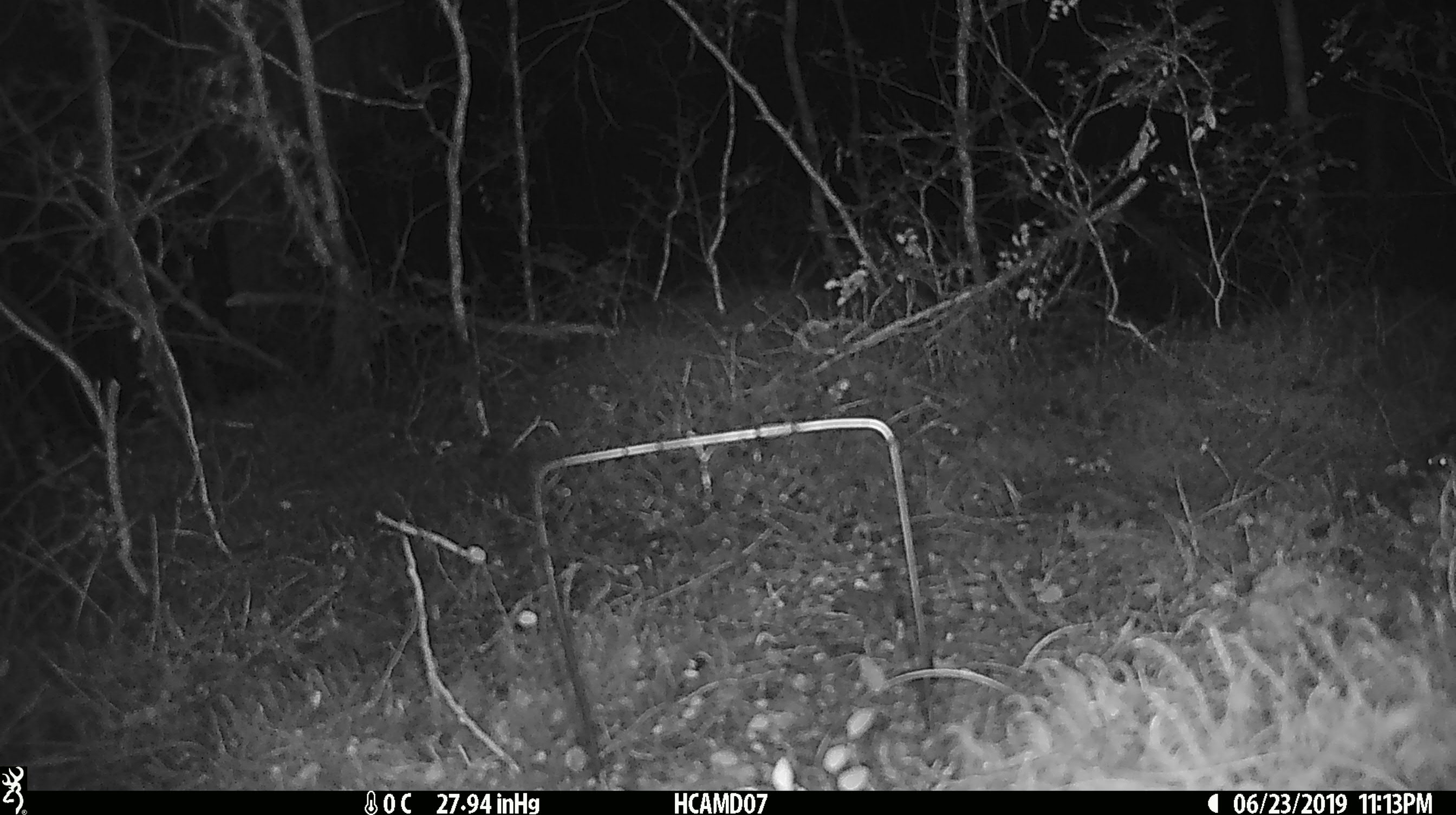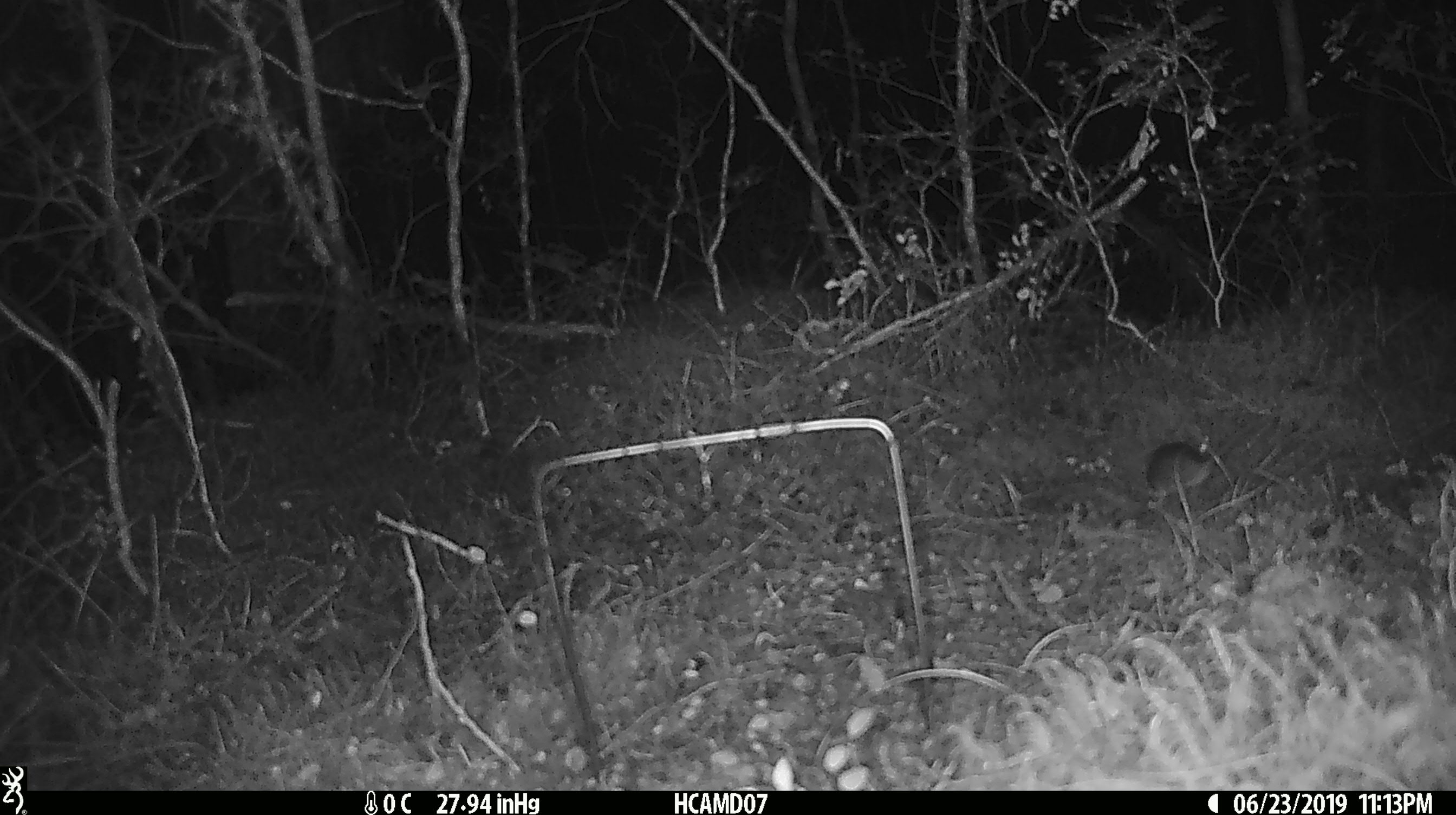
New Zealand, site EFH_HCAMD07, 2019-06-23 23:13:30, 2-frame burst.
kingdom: Animalia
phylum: Chordata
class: Mammalia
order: Rodentia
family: Muridae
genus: Mus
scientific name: Mus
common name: mouse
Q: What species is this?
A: Mouse (Mus).